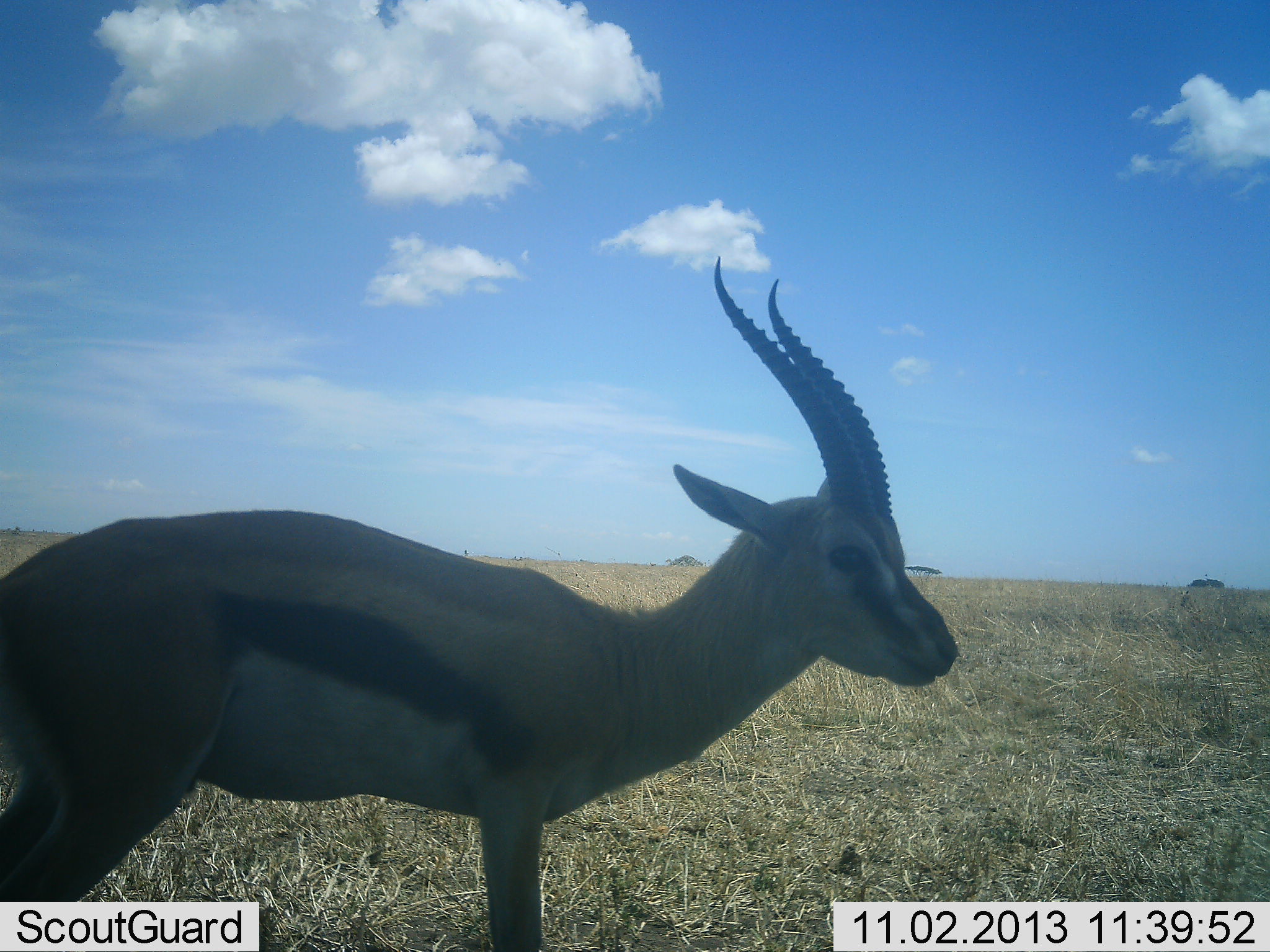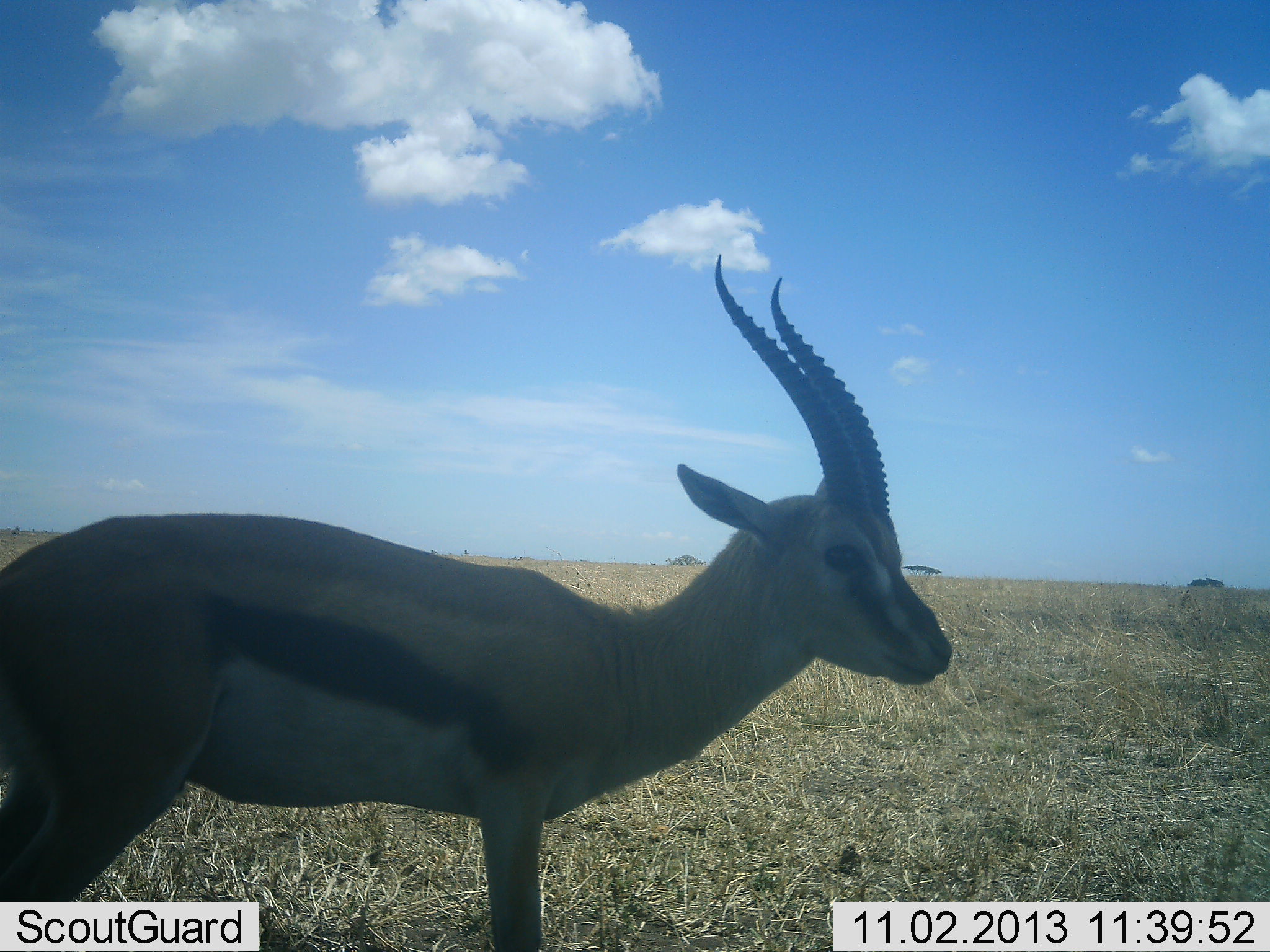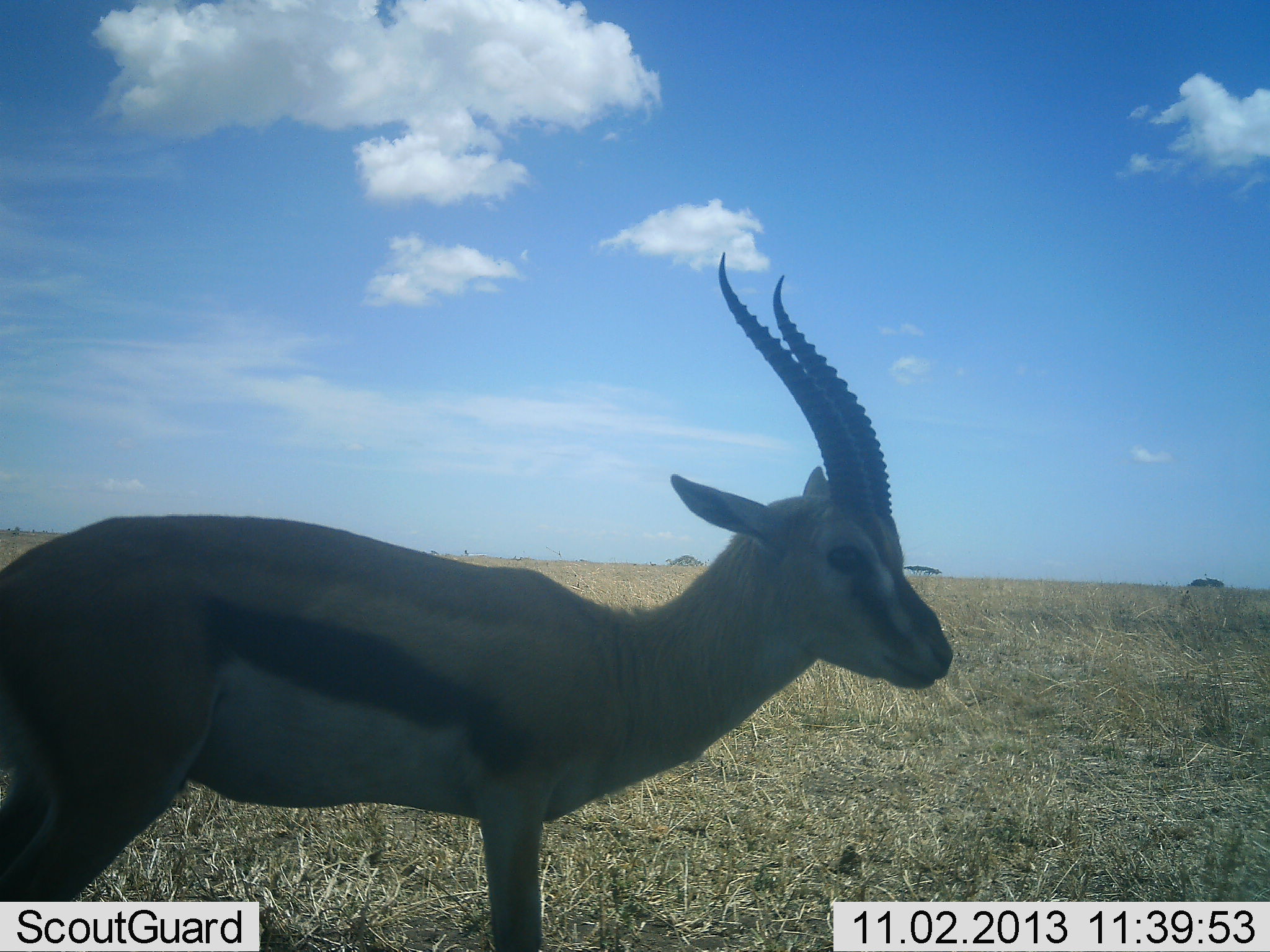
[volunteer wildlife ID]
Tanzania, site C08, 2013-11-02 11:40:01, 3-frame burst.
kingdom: Animalia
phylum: Chordata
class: Mammalia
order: Artiodactyla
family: Bovidae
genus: Eudorcas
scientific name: Eudorcas thomsonii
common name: thomson's gazelle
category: gazellethomsons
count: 1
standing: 98%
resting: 0%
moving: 0%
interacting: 5%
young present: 0%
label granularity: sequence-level